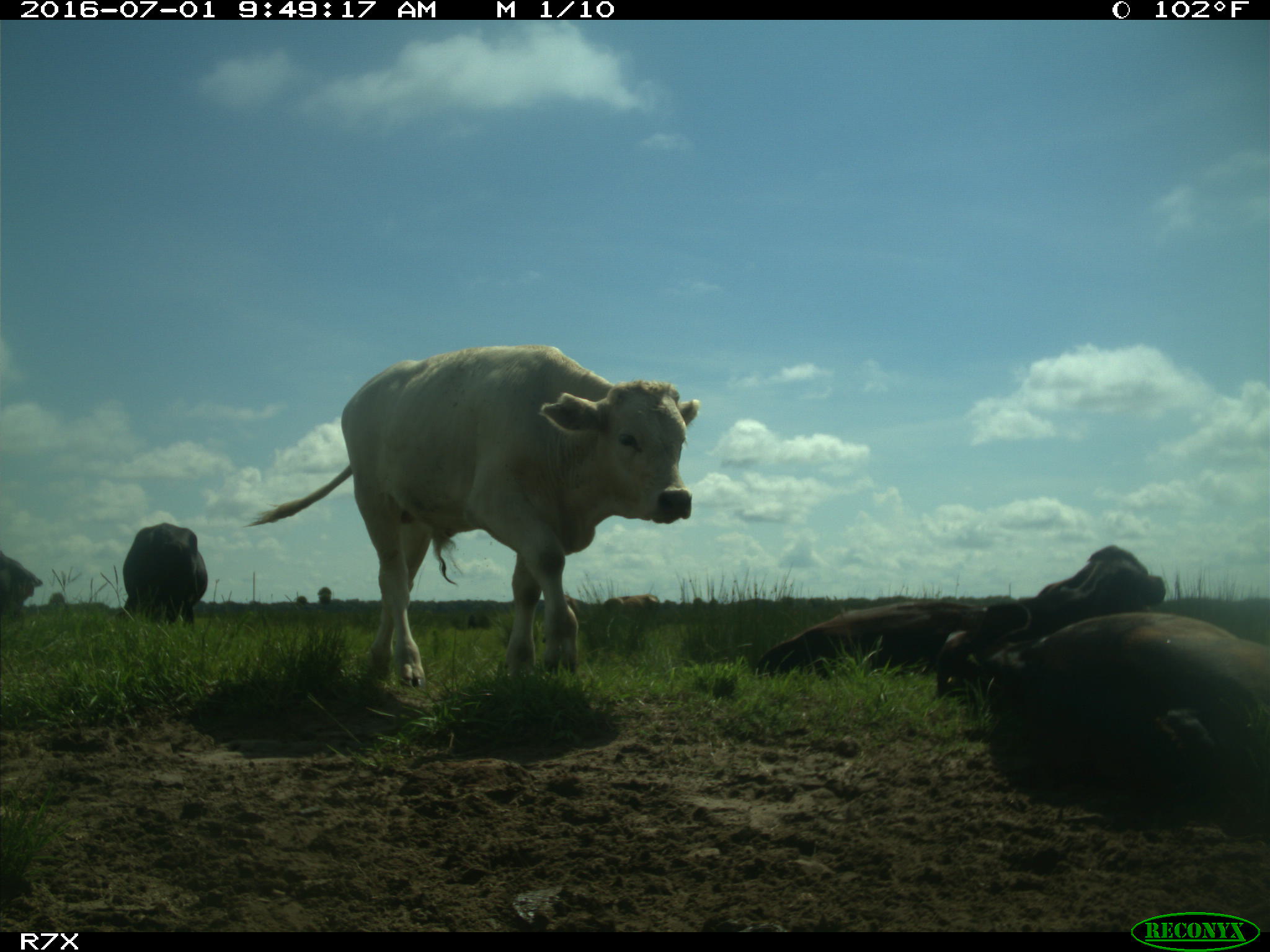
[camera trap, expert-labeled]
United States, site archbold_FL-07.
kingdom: Animalia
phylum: Chordata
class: Mammalia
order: Artiodactyla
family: Bovidae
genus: Bos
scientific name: Bos taurus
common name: domestic cow